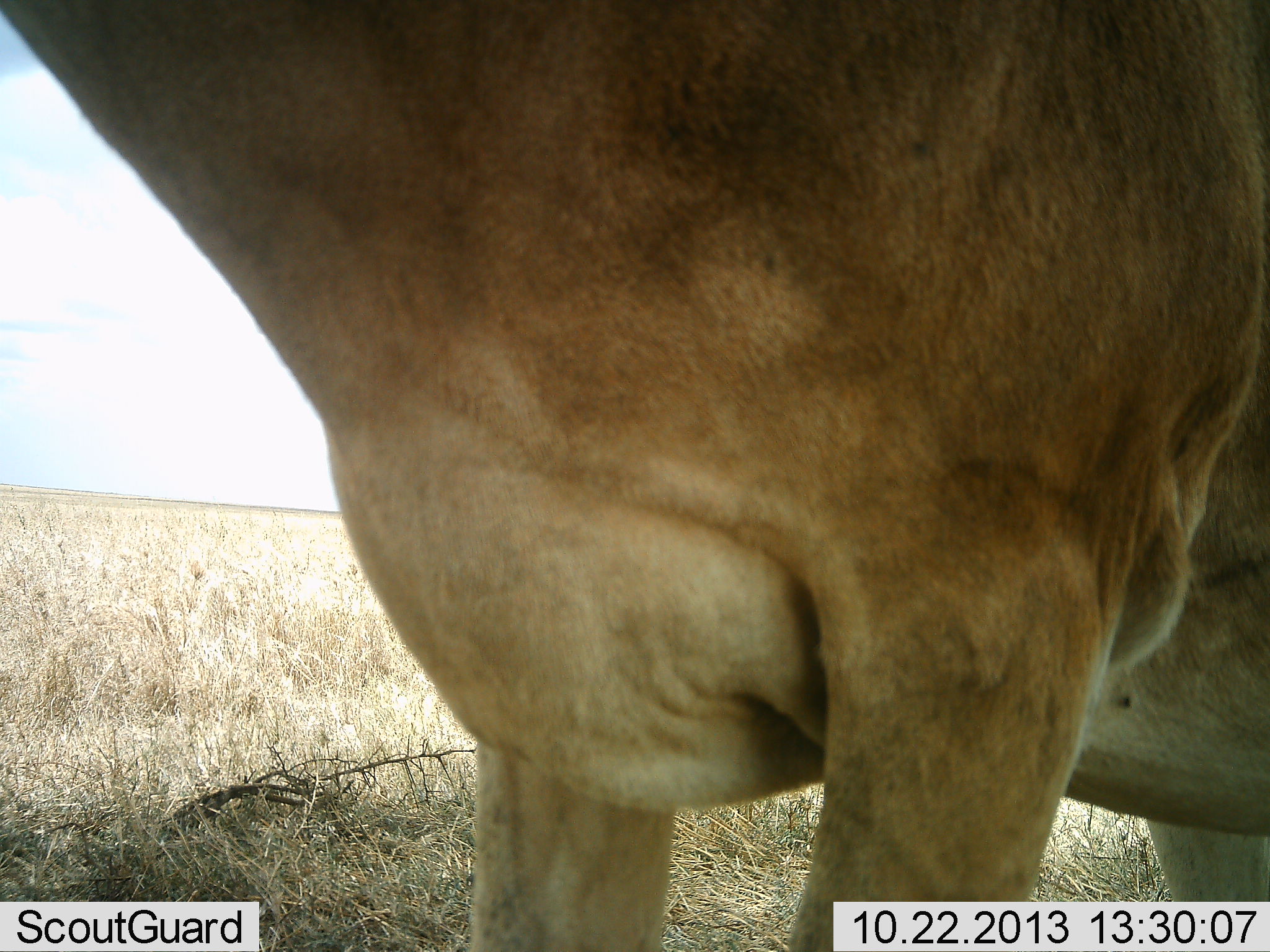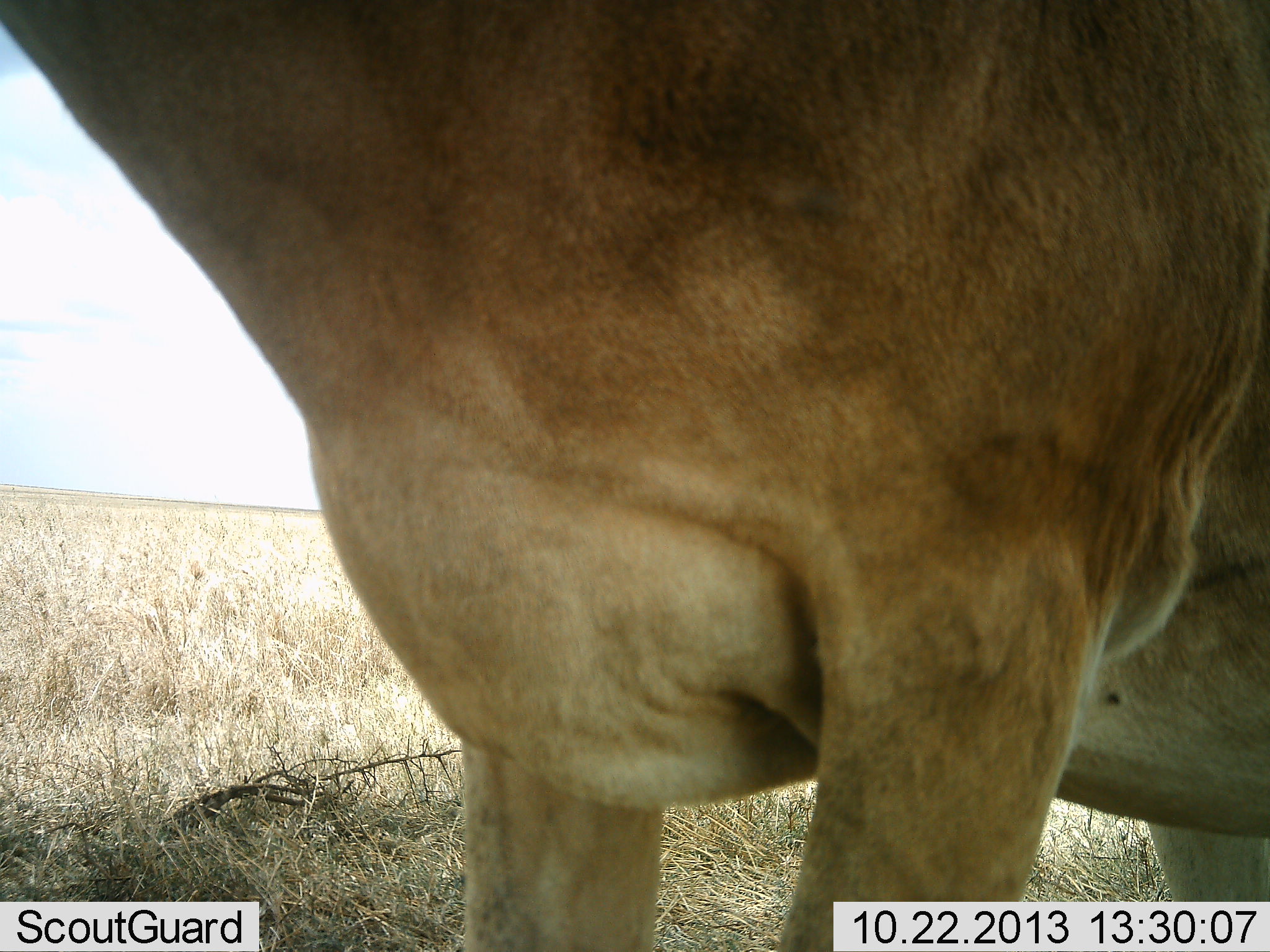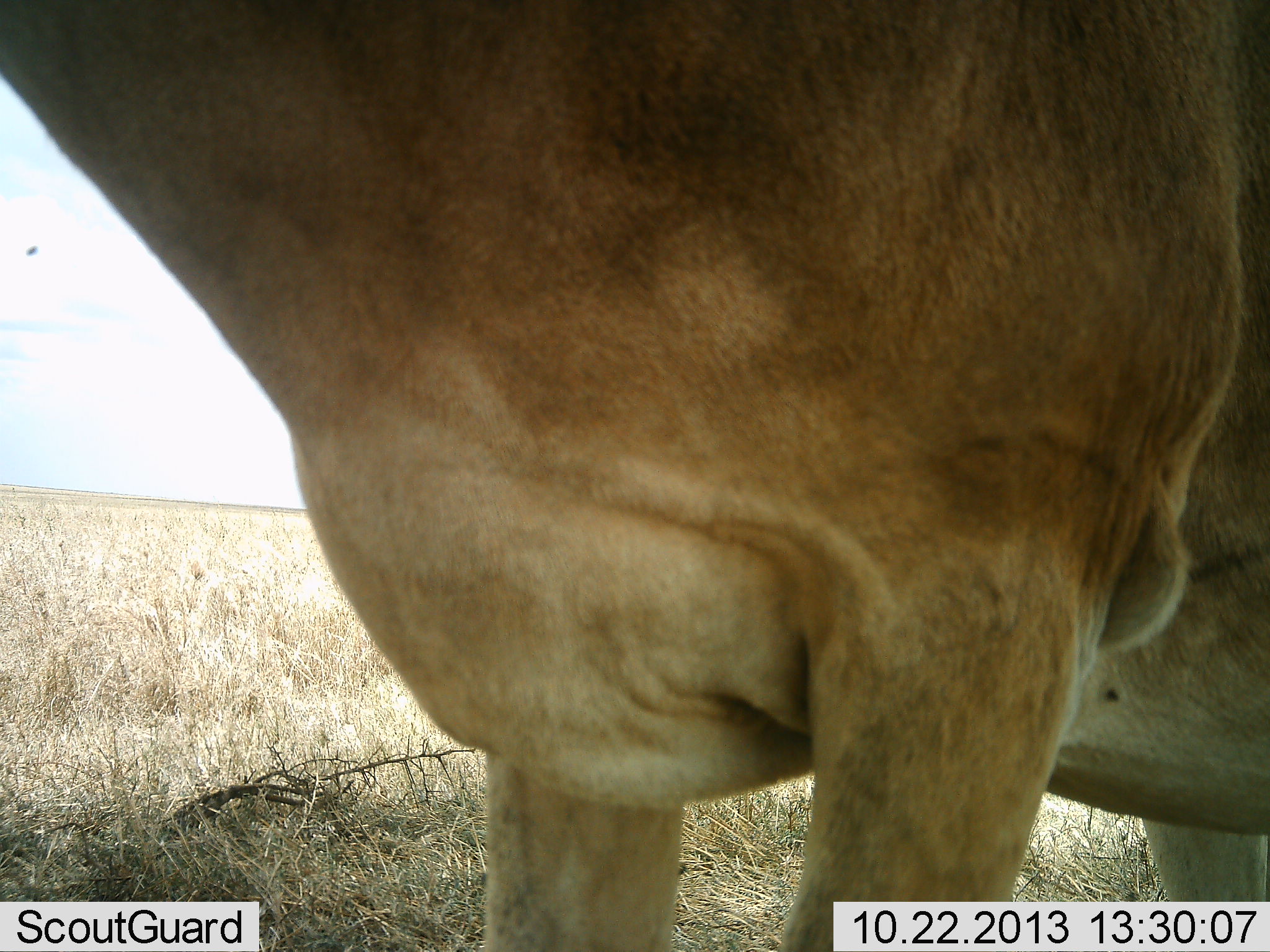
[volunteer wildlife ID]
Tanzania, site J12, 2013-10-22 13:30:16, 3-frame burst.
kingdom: Animalia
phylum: Chordata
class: Mammalia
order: Artiodactyla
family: Bovidae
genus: Alcelaphus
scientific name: Alcelaphus buselaphus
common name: hartebeest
Hartebeest (Alcelaphus buselaphus), count 1. Behavior (volunteer vote fractions): standing 90%, resting 0%, moving 10%, interacting 0%. Young present (vote fraction): 0%. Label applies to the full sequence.